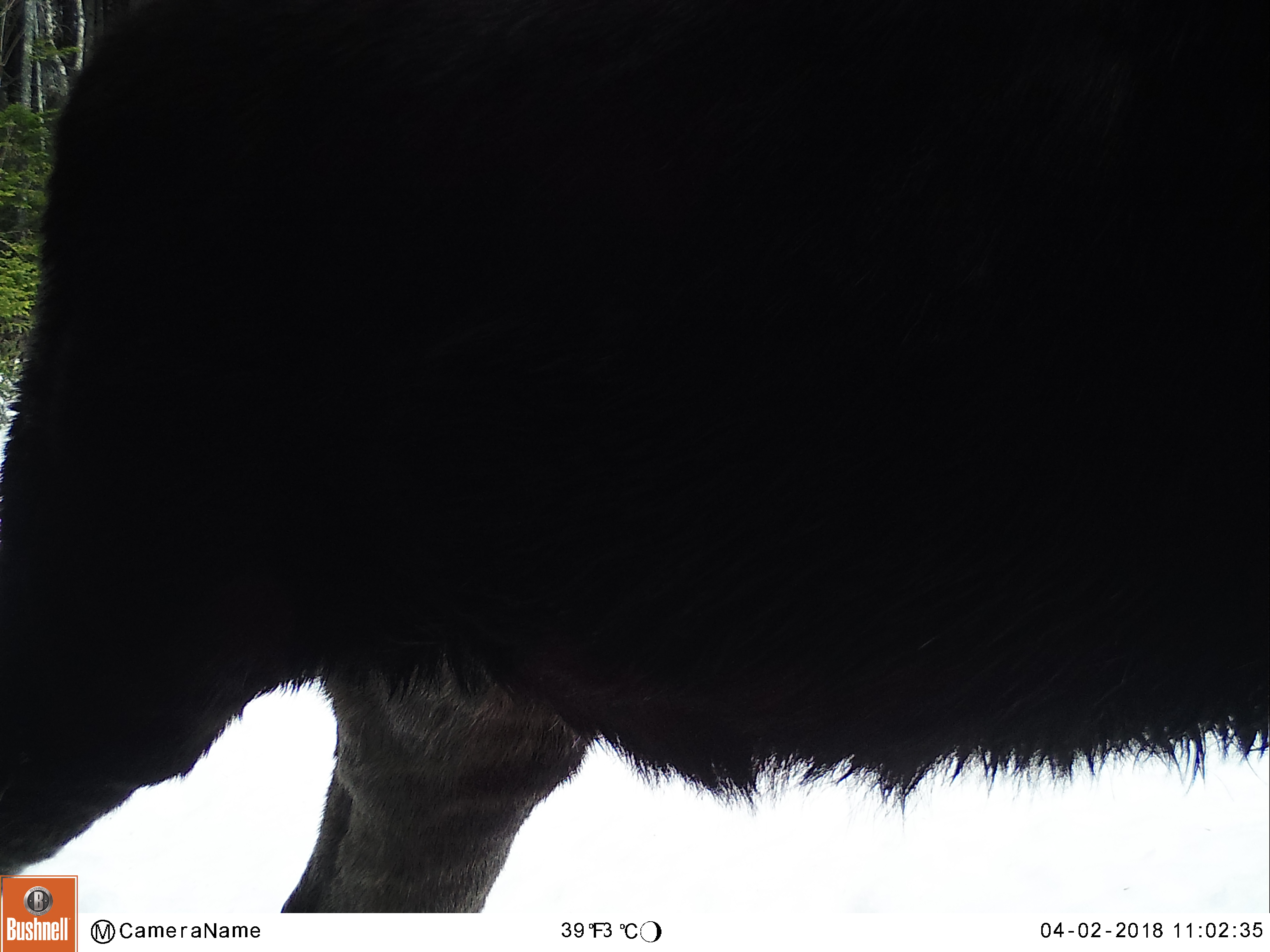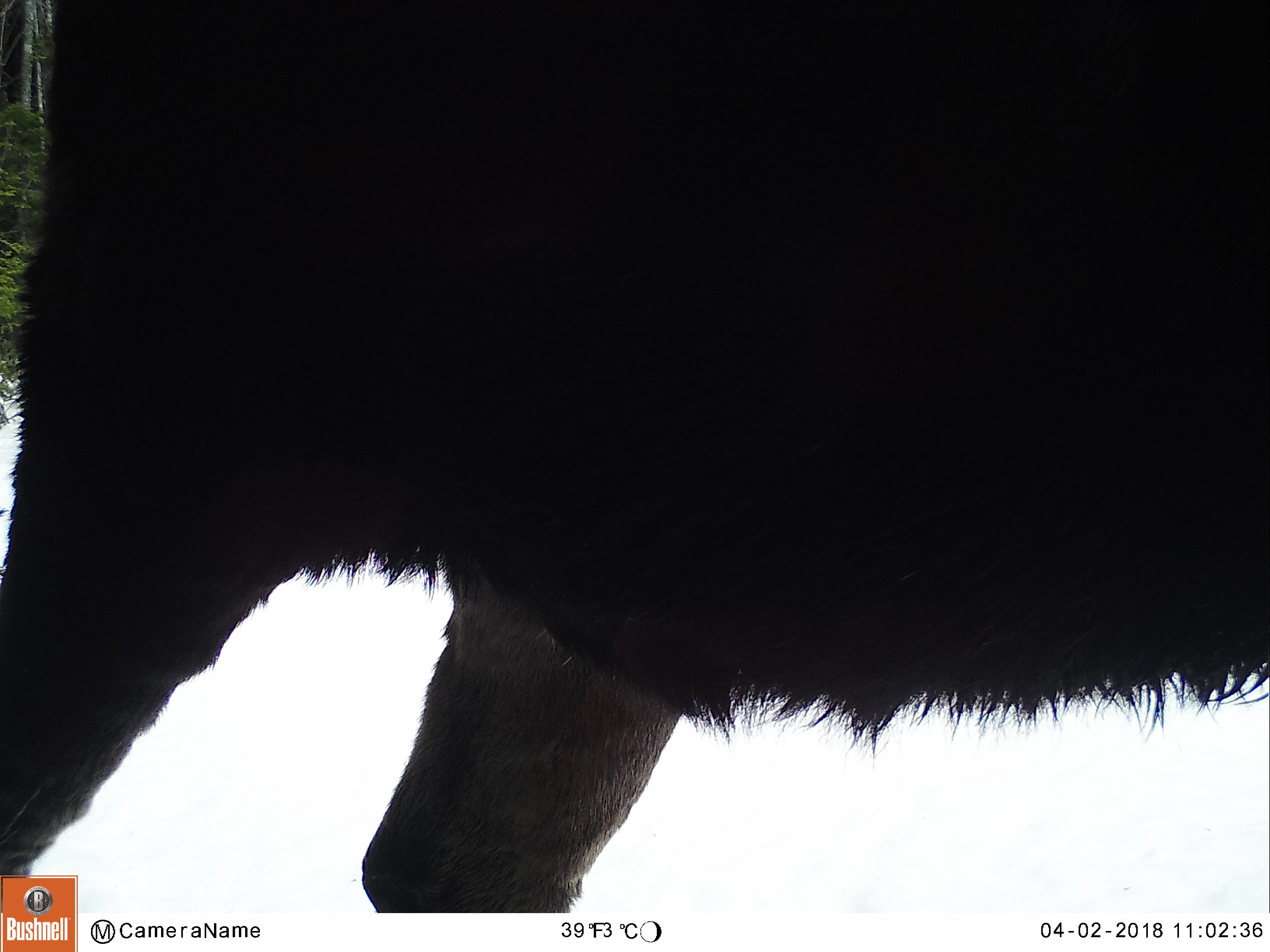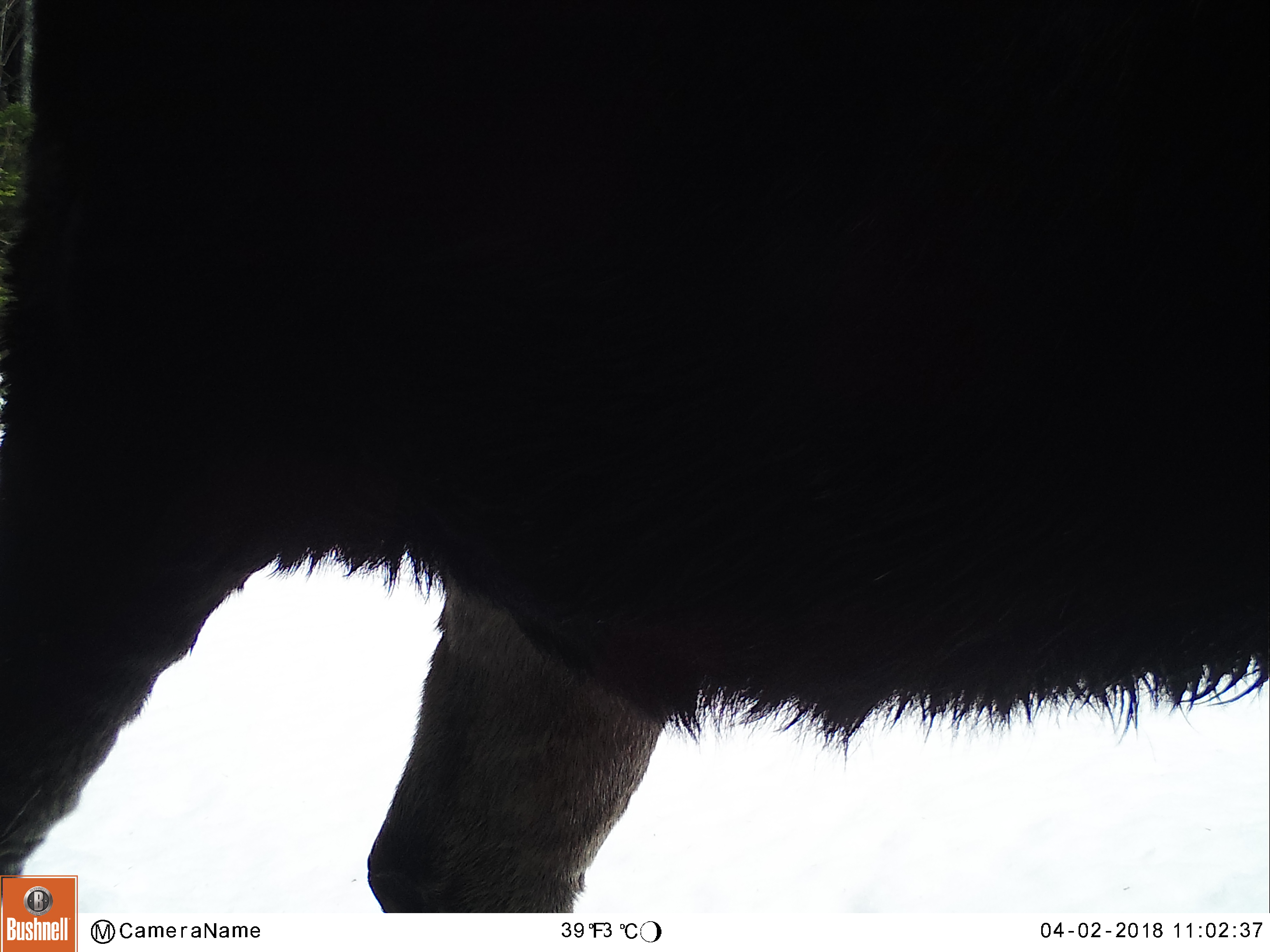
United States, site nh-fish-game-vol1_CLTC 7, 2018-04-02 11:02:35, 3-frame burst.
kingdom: Animalia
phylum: Chordata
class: Mammalia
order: Artiodactyla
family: Cervidae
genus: Alces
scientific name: Alces alces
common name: moose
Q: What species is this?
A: Moose (Alces alces).